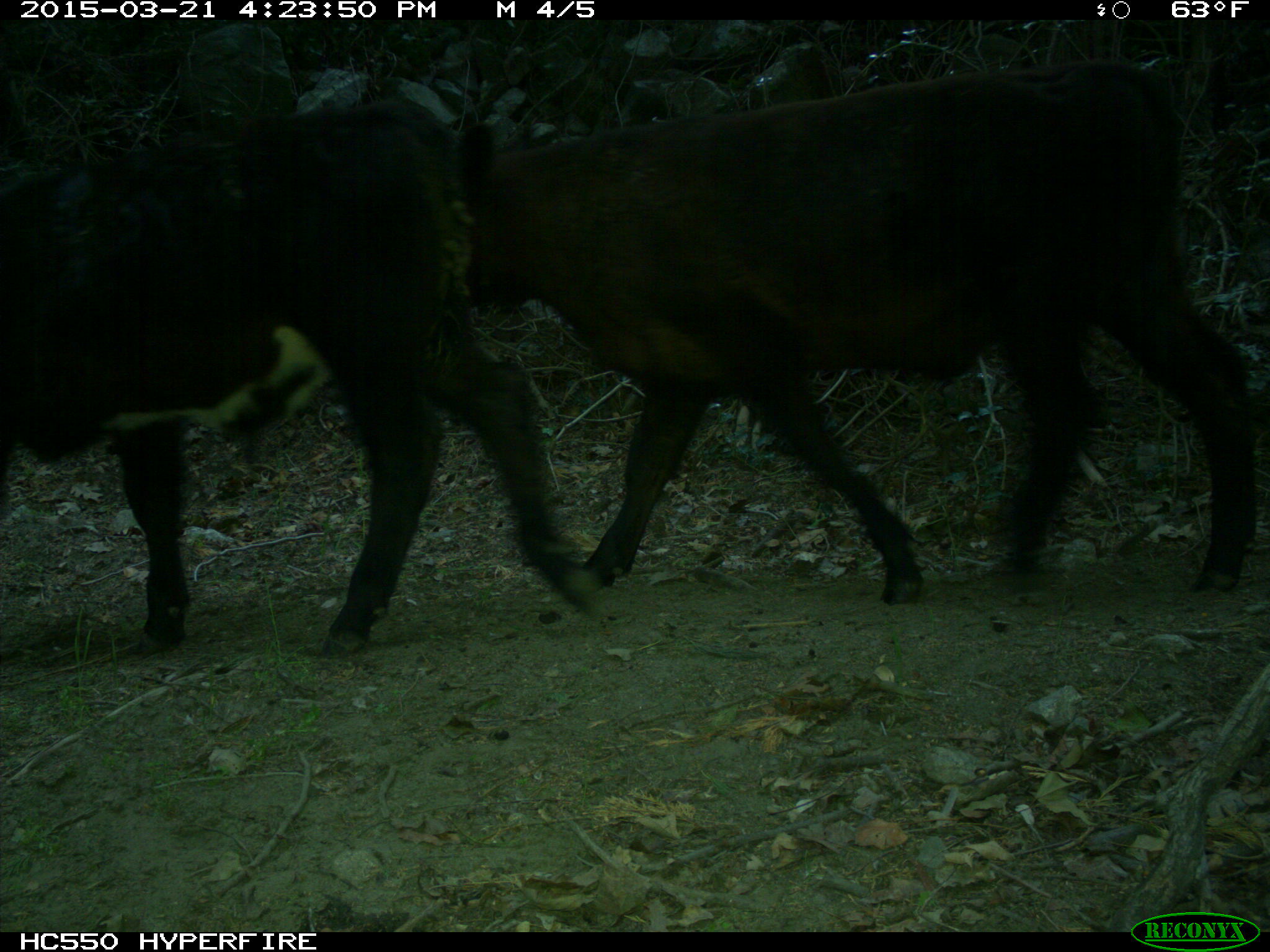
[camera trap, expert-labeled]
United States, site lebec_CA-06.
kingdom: Animalia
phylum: Chordata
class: Mammalia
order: Artiodactyla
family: Bovidae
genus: Bos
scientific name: Bos taurus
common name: domestic cow